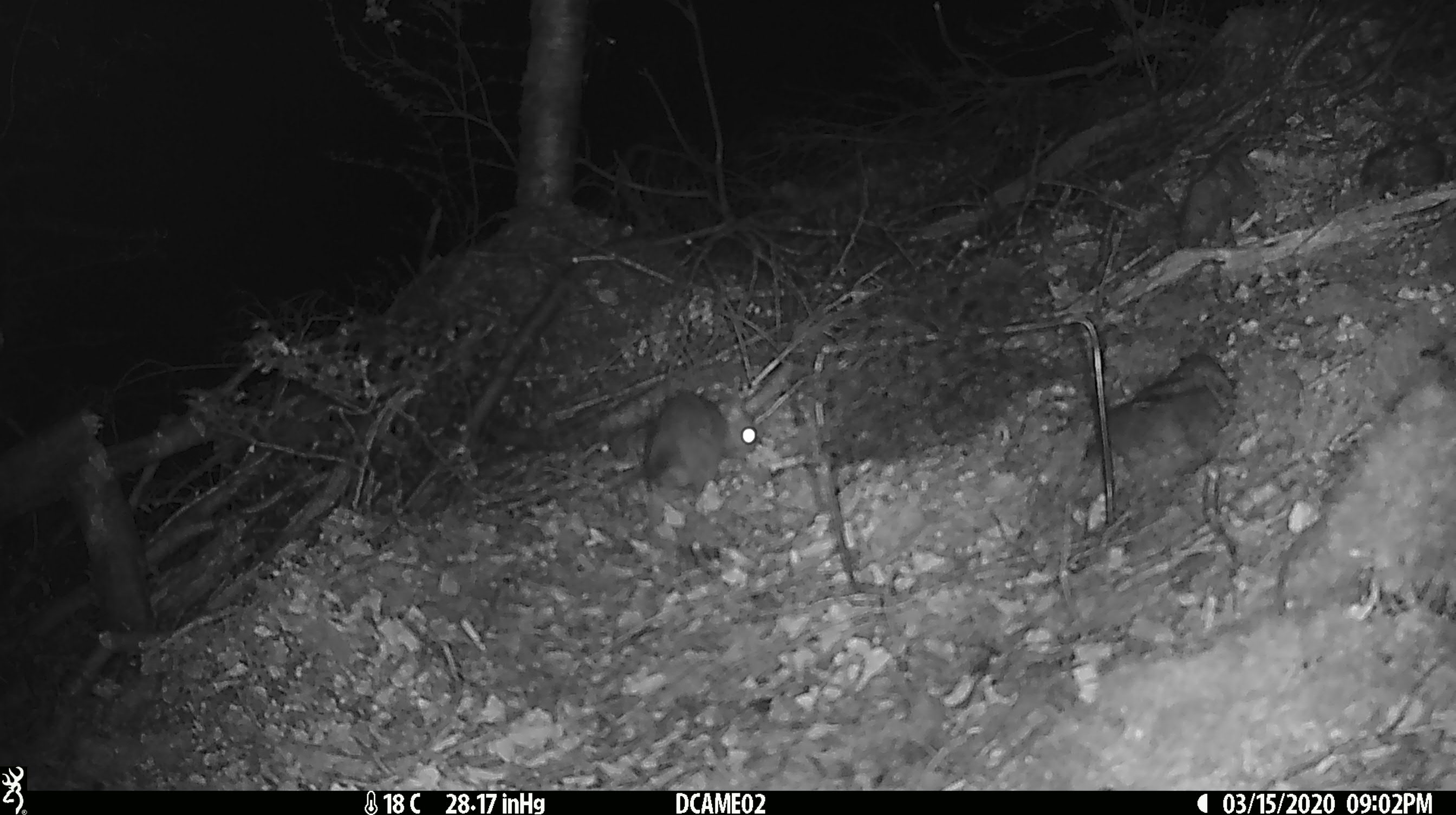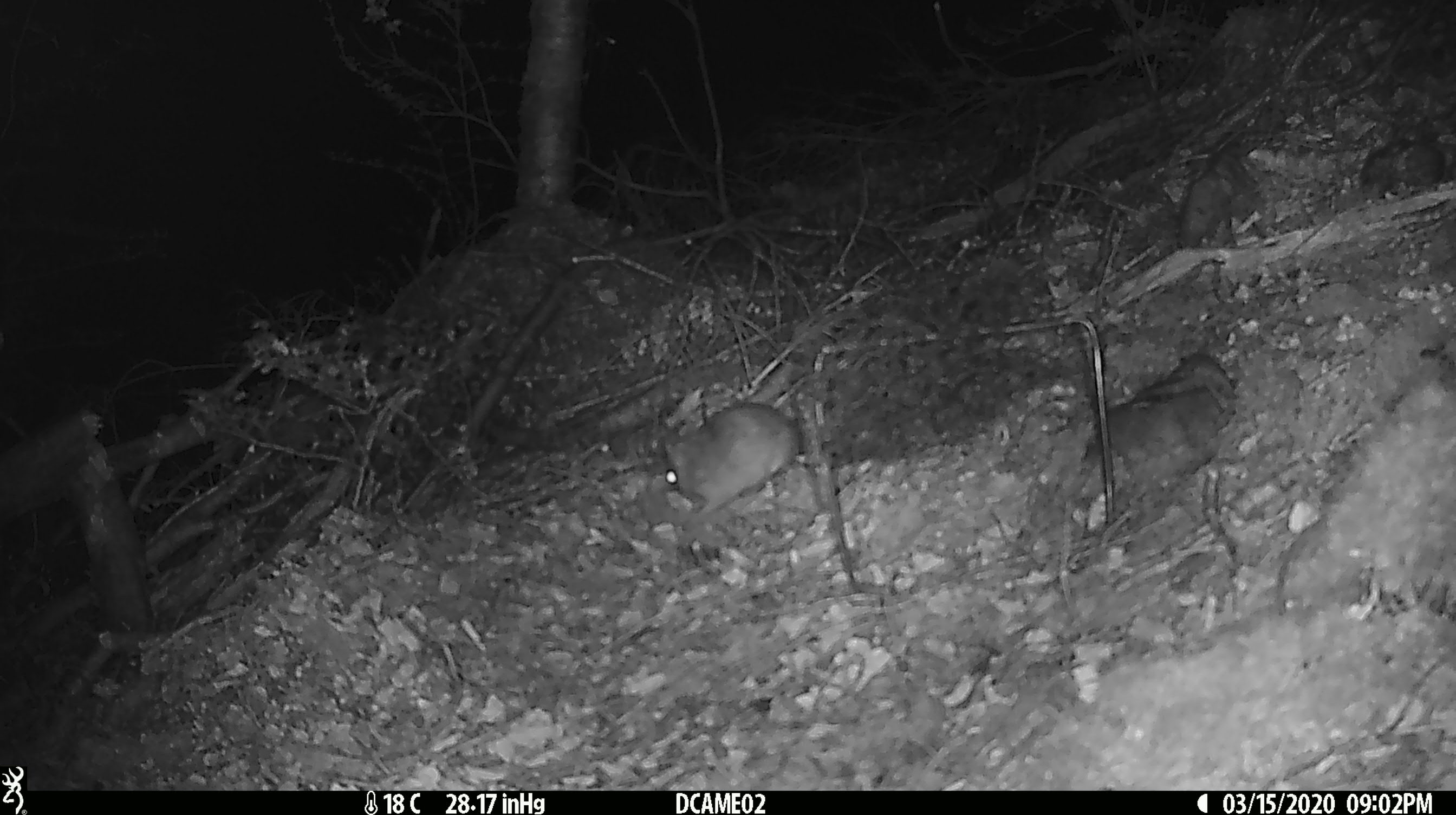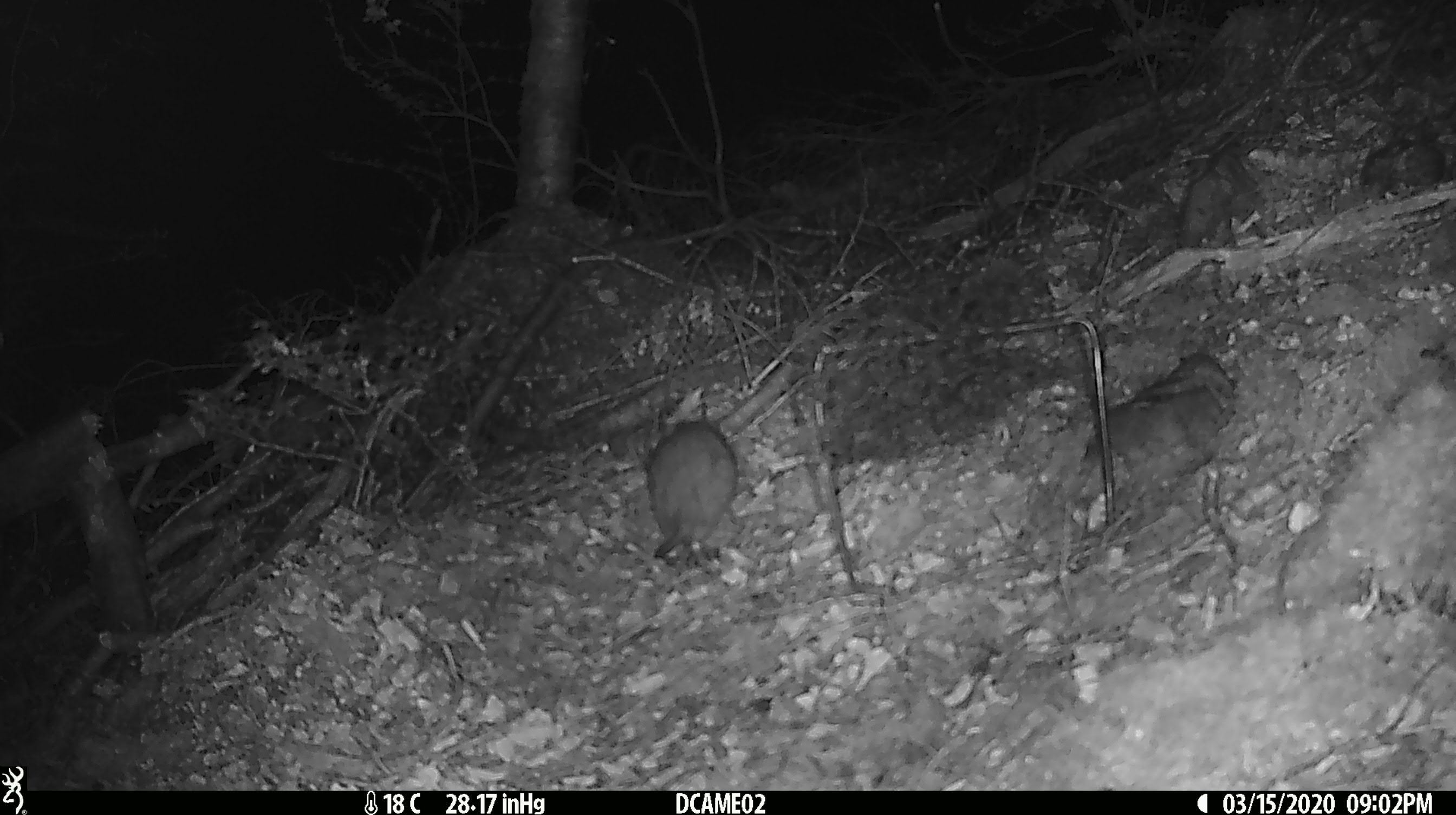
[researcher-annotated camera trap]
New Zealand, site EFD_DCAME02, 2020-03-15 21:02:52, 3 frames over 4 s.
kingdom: Animalia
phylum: Chordata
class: Mammalia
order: Rodentia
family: Muridae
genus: Rattus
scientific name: Rattus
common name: rat